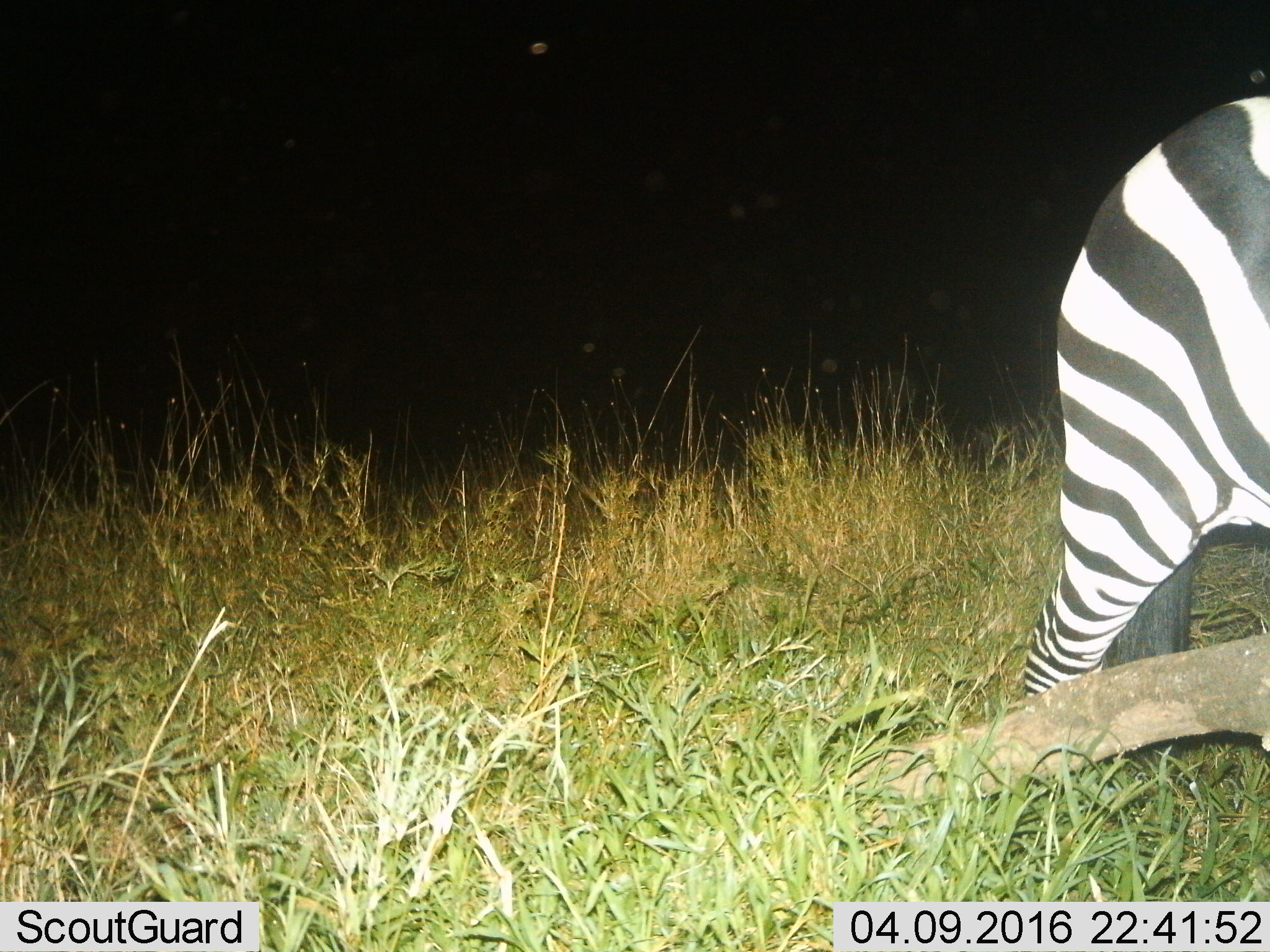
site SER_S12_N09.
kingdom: Animalia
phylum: Chordata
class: Mammalia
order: Perissodactyla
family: Equidae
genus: Equus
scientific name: Equus quagga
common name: plains zebra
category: zebraplains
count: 1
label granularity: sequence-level